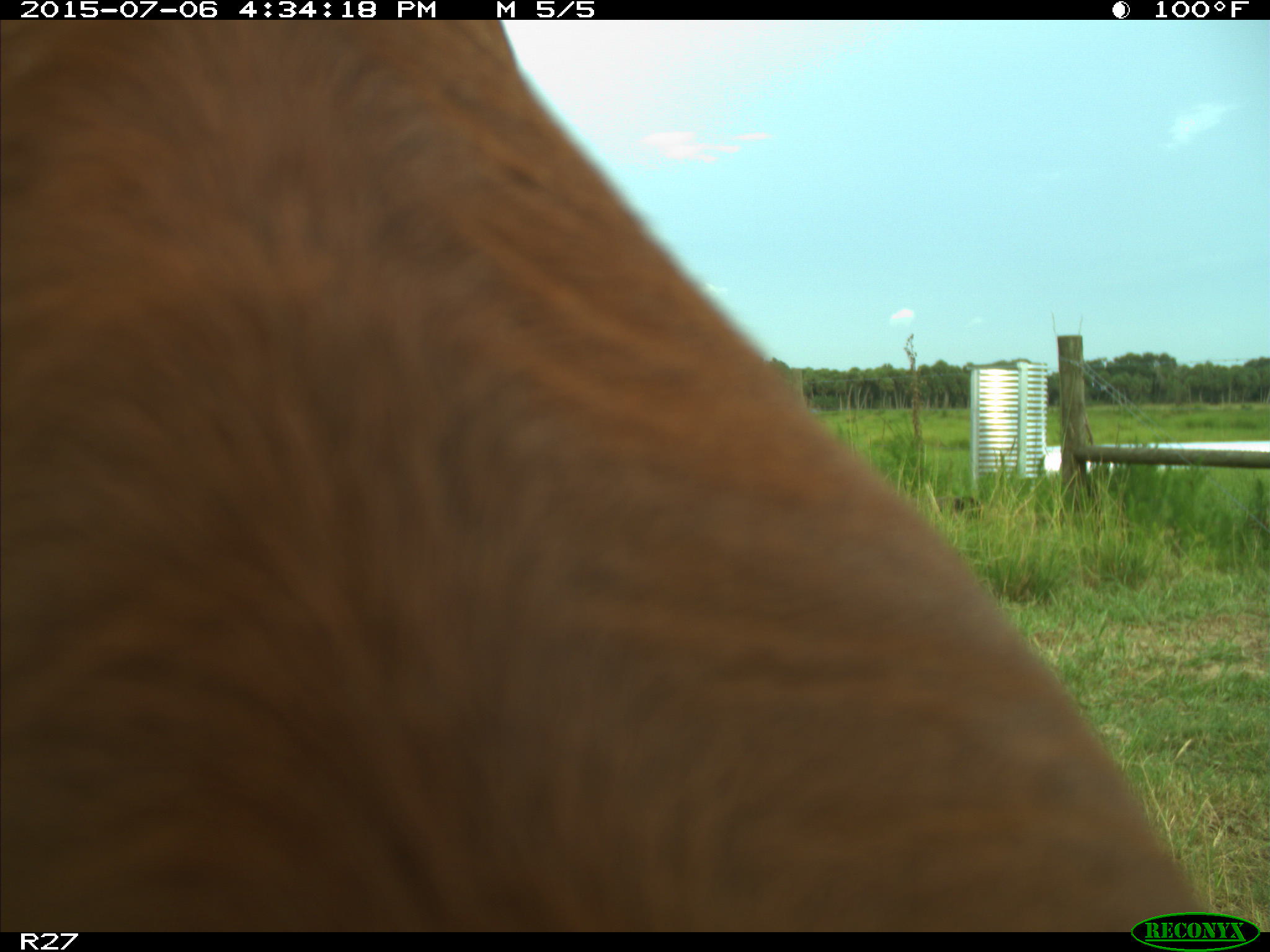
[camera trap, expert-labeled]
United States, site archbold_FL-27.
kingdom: Animalia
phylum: Chordata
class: Mammalia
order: Artiodactyla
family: Bovidae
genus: Bos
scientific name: Bos taurus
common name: domestic cow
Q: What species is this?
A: Bos taurus (domestic cow).